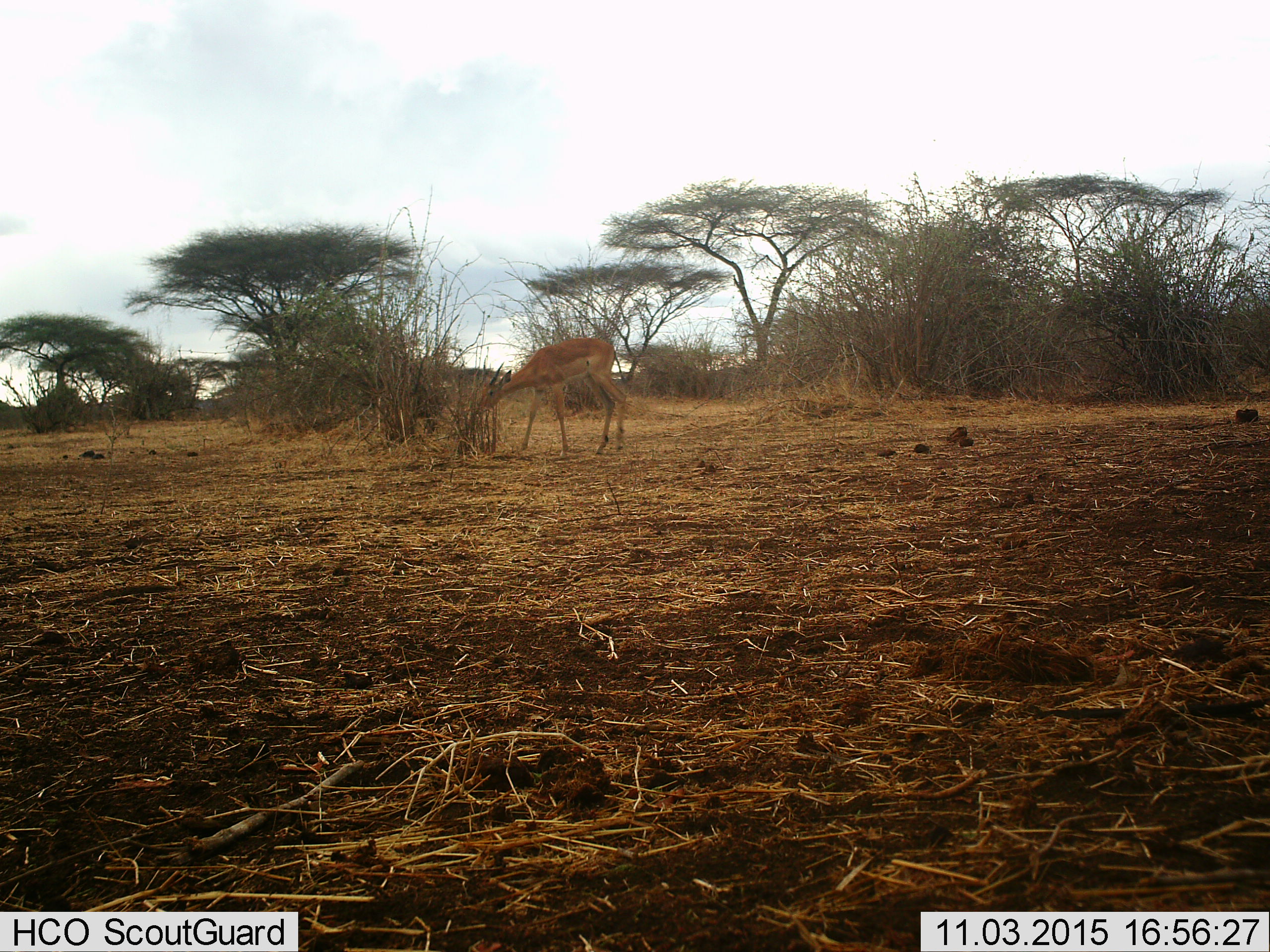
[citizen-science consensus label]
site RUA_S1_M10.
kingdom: Animalia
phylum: Chordata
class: Mammalia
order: Artiodactyla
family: Bovidae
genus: Aepyceros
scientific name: Aepyceros melampus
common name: impala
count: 1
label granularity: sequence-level